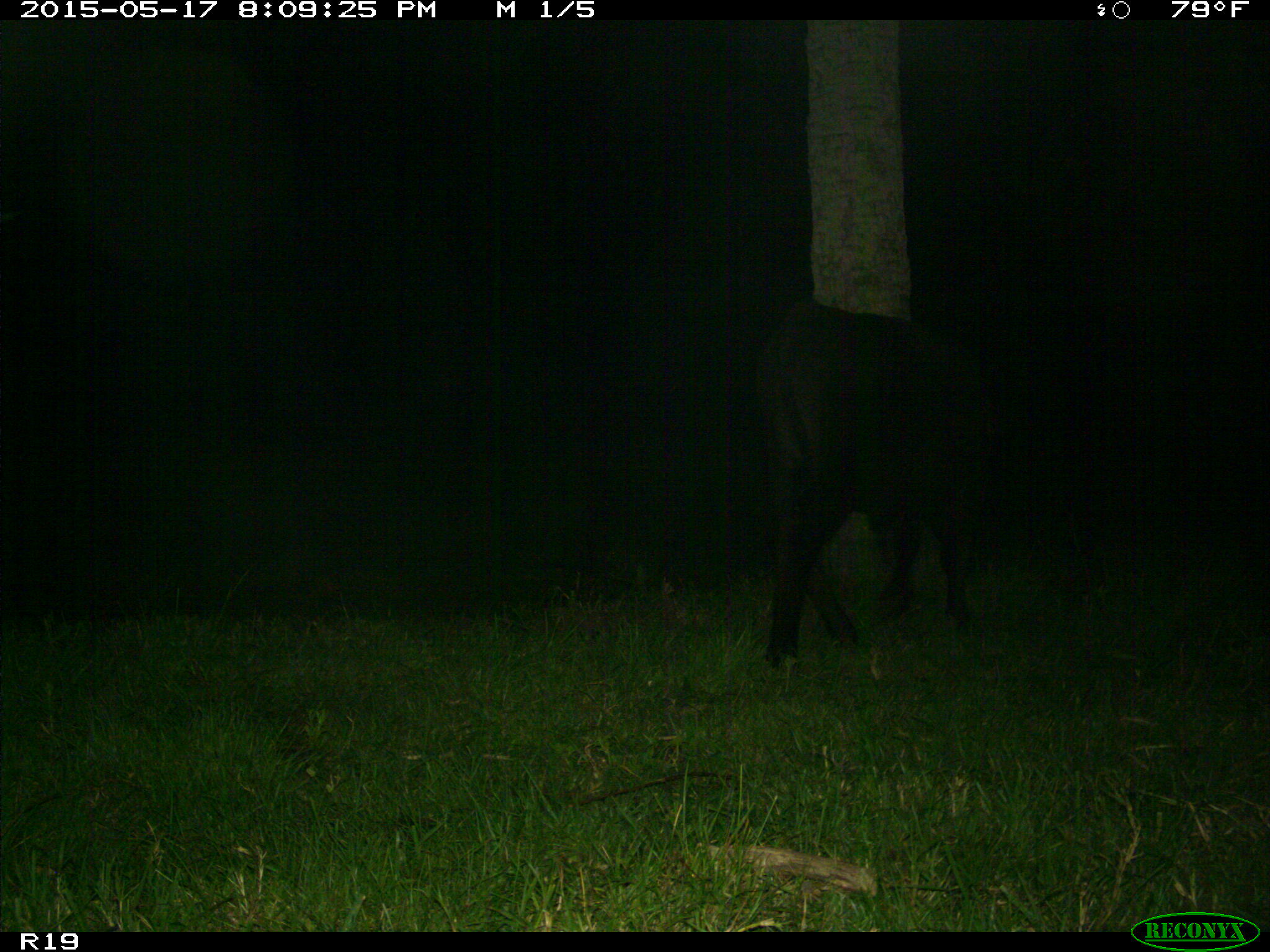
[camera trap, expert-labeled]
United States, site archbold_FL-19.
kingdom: Animalia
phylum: Chordata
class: Mammalia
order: Artiodactyla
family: Bovidae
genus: Bos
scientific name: Bos taurus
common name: domestic cow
Bos taurus (domestic cow).